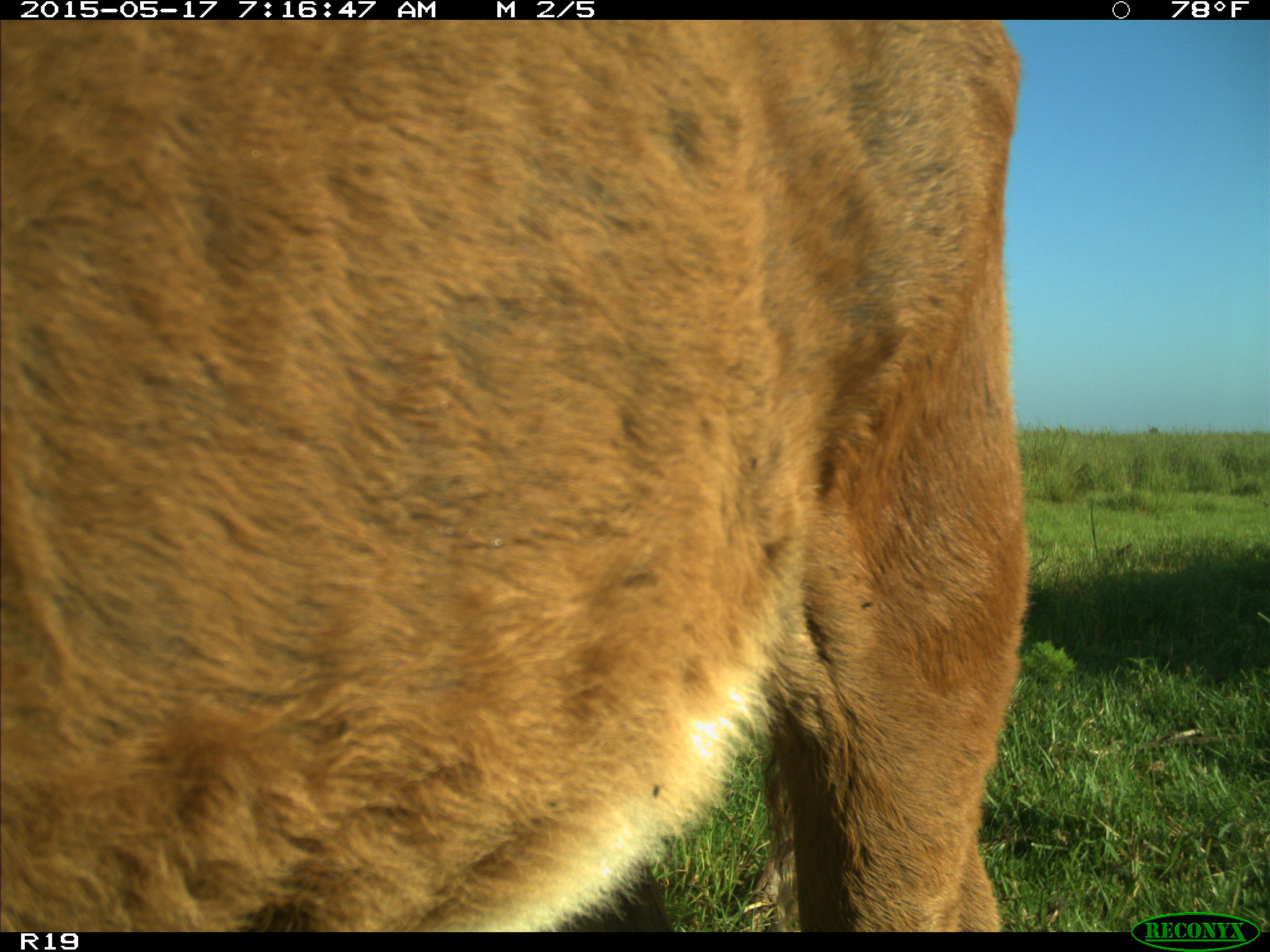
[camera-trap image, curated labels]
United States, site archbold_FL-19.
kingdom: Animalia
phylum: Chordata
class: Mammalia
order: Artiodactyla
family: Bovidae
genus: Bos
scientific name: Bos taurus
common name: domestic cow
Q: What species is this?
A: Bos taurus (domestic cow).